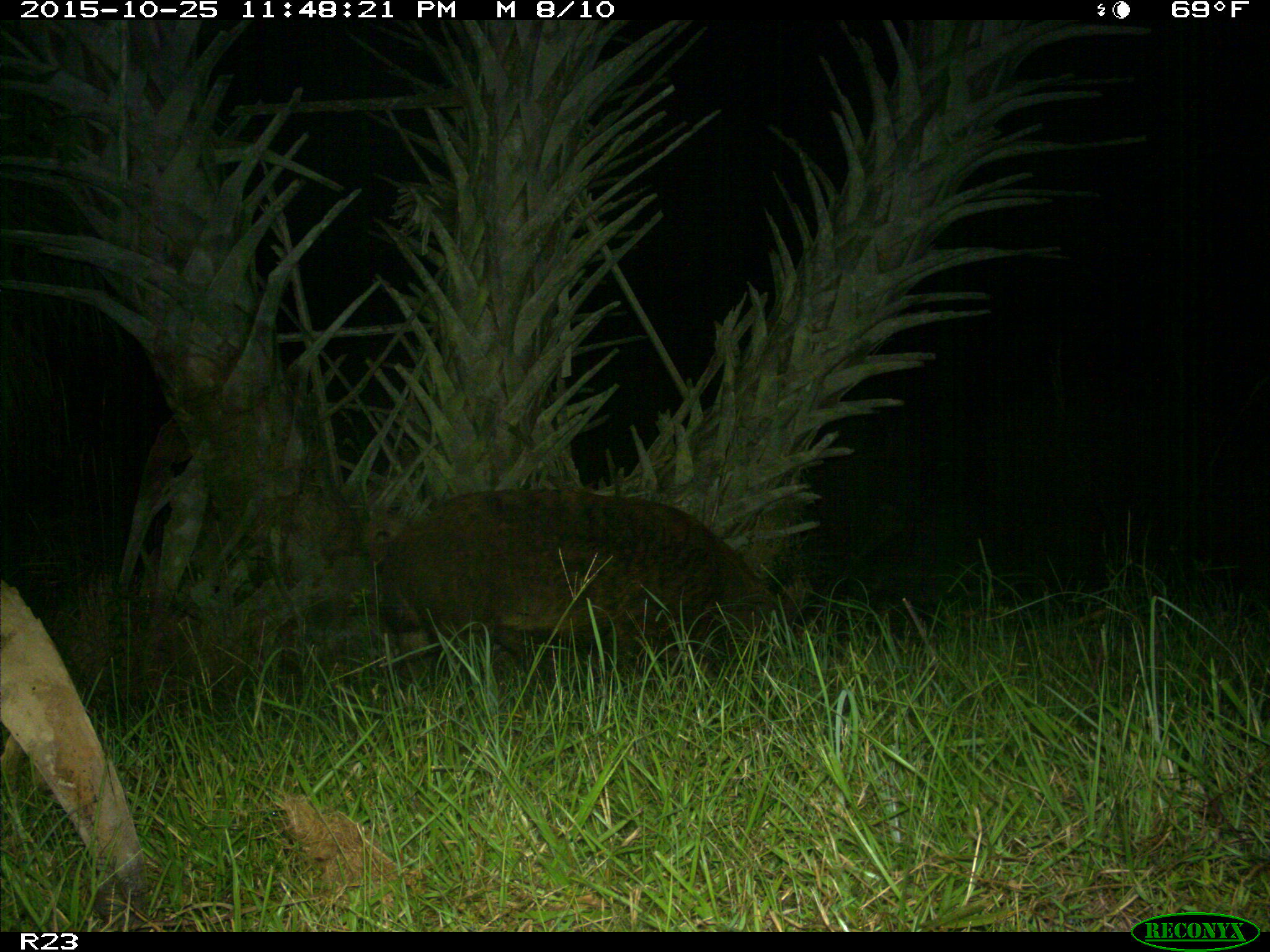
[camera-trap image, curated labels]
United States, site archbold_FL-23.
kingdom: Animalia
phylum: Chordata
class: Mammalia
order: Artiodactyla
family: Suidae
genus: Sus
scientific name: Sus scrofa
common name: wild boar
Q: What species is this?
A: Sus scrofa (wild boar).